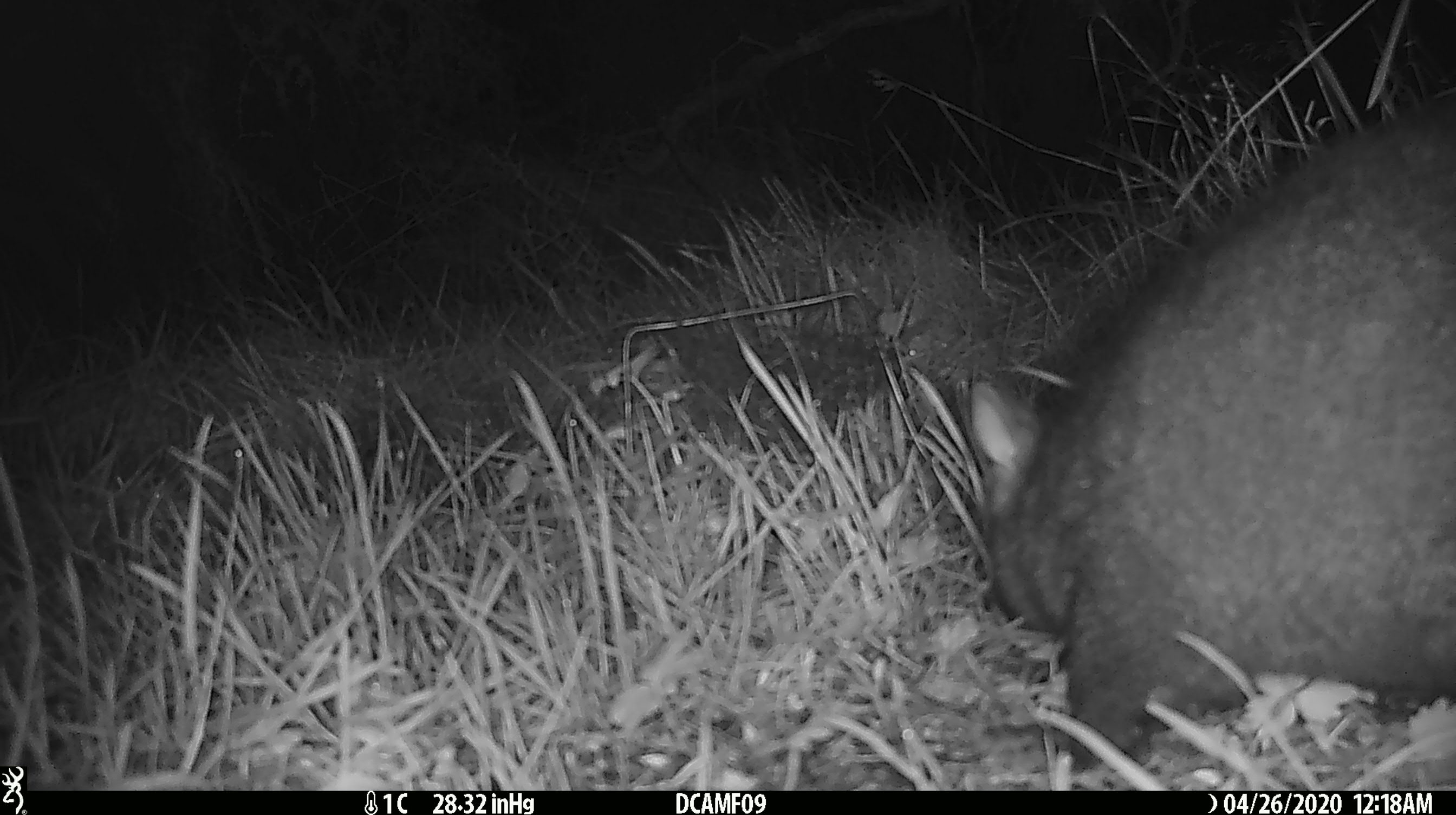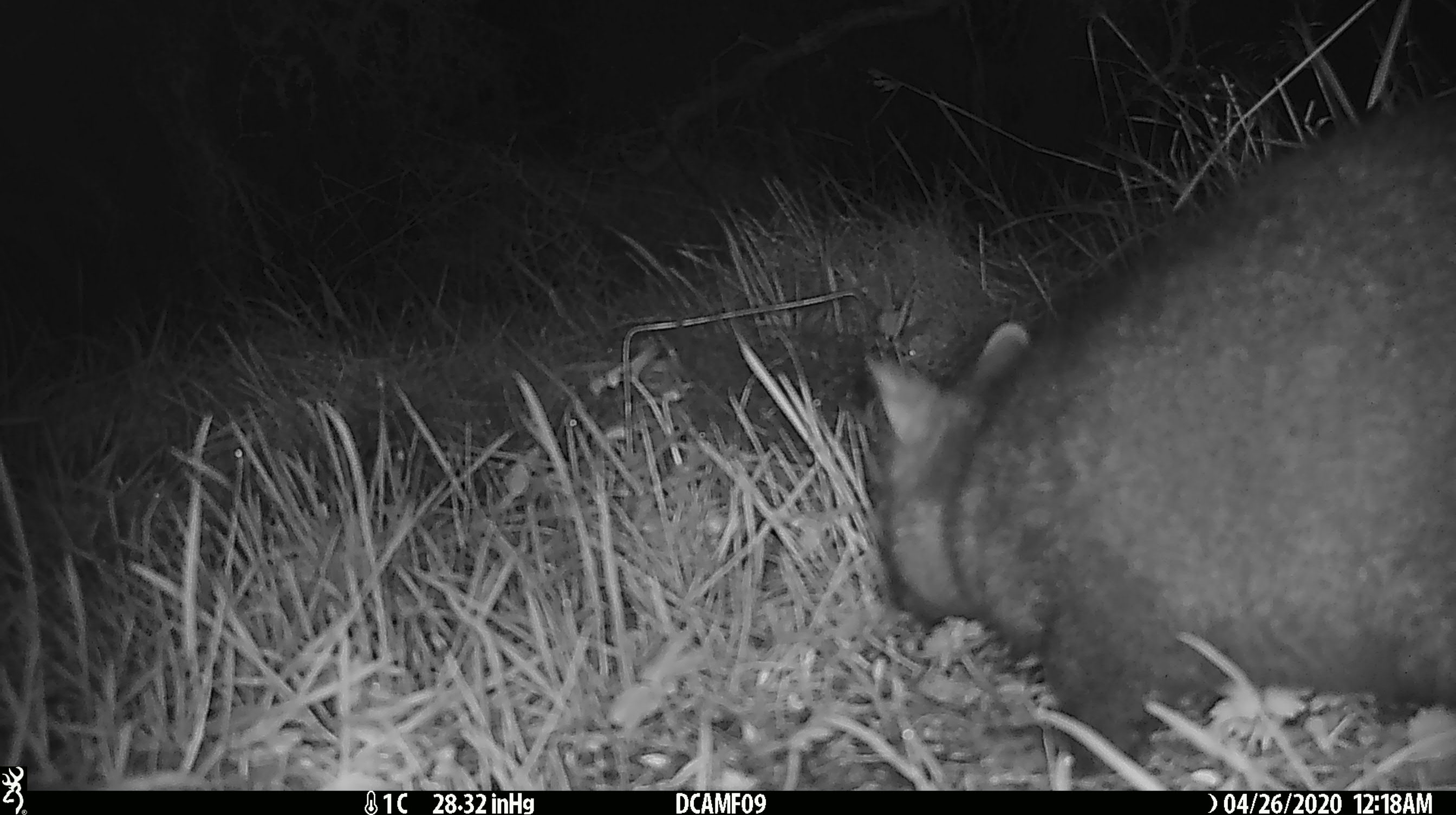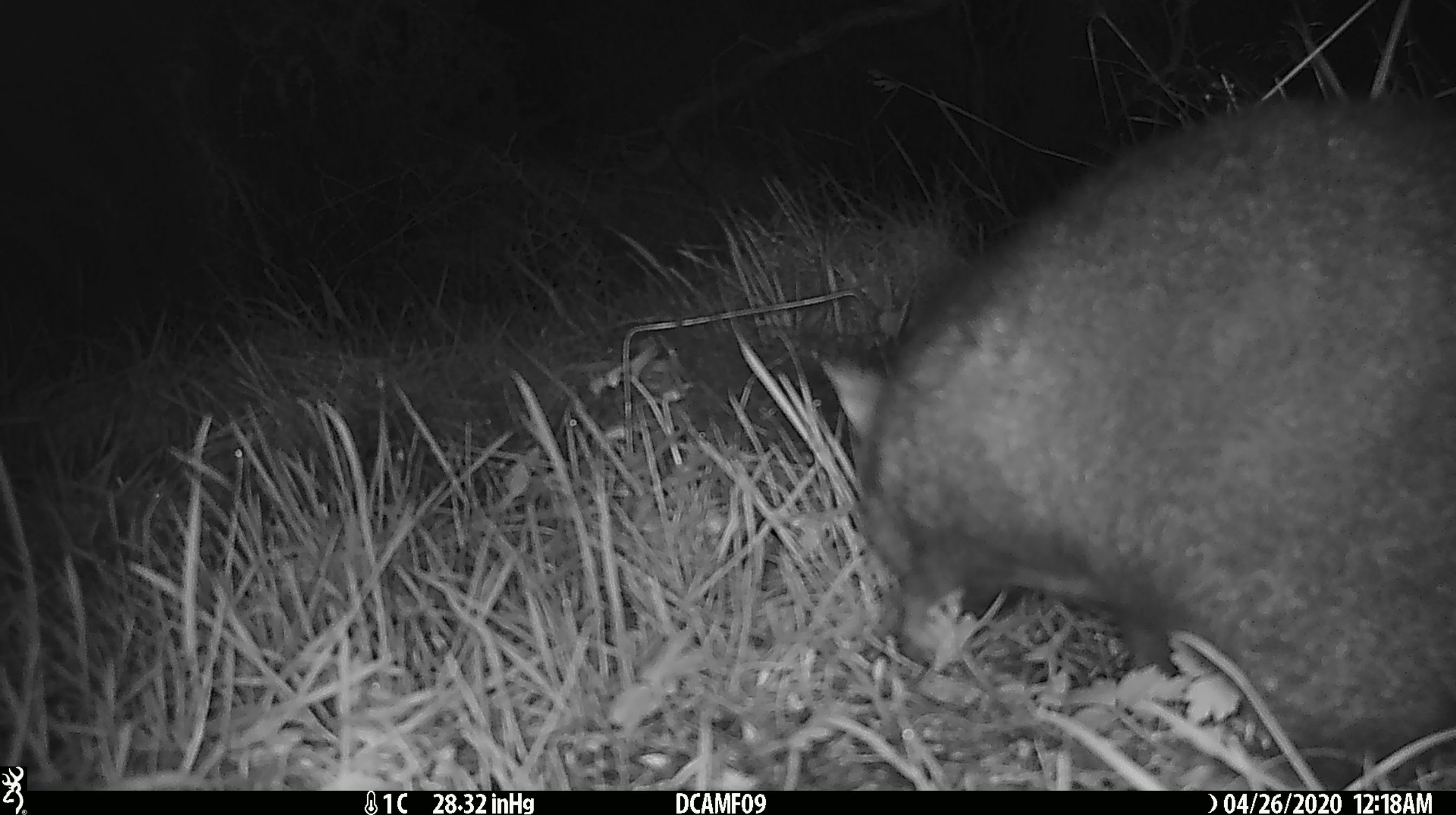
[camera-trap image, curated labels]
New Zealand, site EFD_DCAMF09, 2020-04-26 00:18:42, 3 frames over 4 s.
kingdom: Animalia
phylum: Chordata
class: Mammalia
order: Diprotodontia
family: Phalangeridae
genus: Trichosurus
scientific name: Trichosurus vulpecula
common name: common brushtail possum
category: possum